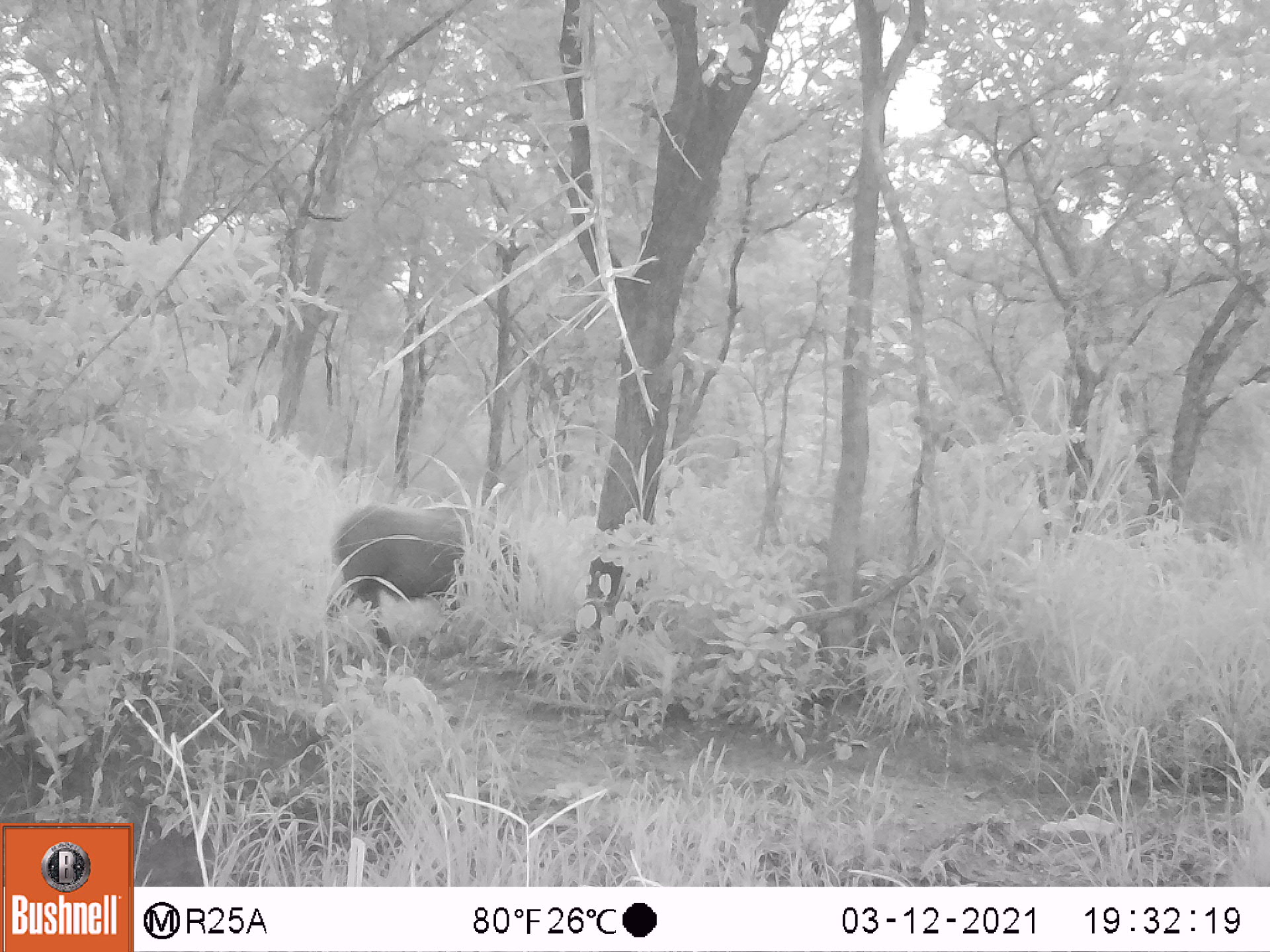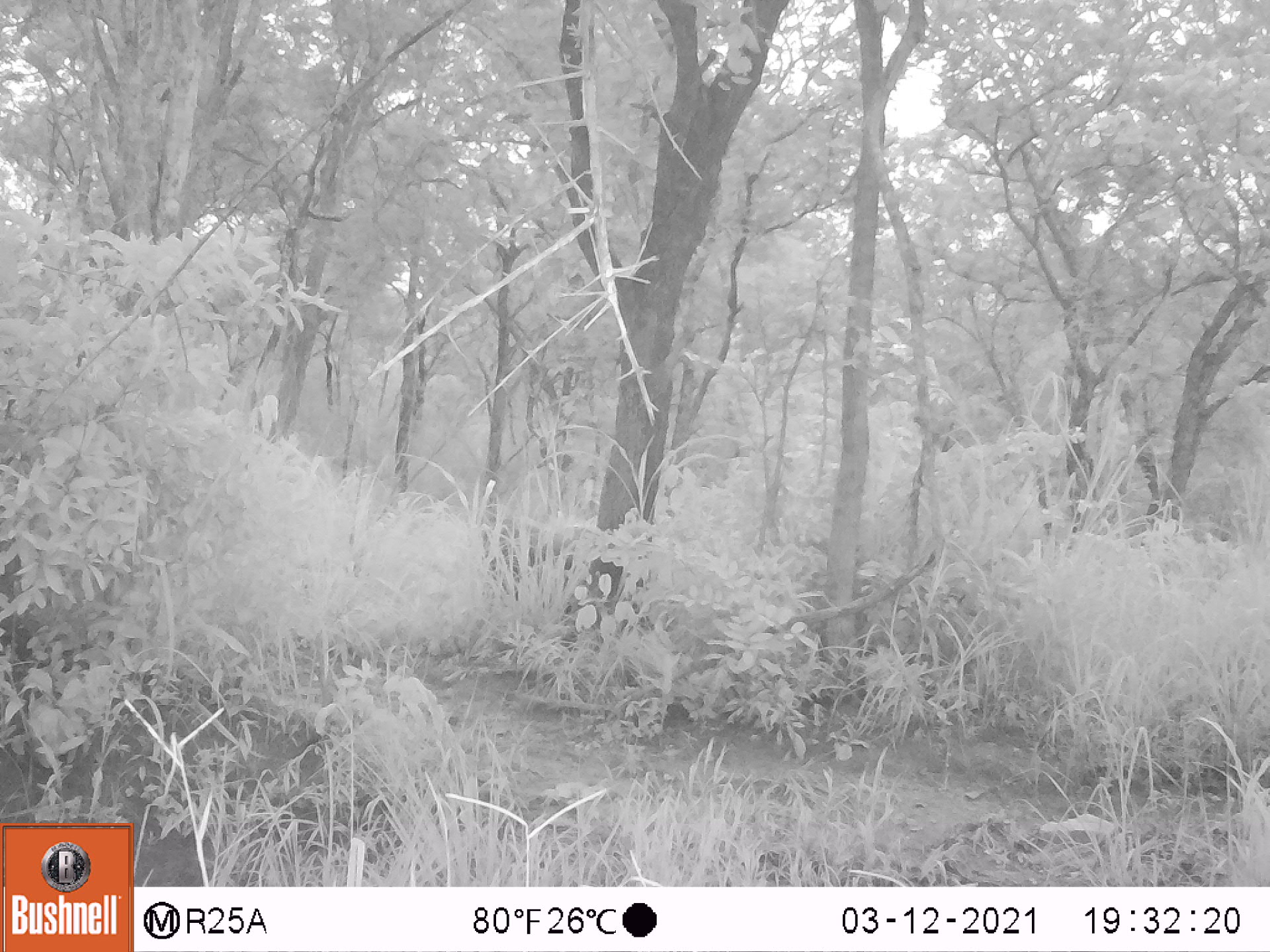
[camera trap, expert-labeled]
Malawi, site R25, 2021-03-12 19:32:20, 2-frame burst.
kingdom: Animalia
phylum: Chordata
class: Mammalia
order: Artiodactyla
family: Suidae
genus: Potamochoerus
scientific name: Potamochoerus larvatus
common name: bushpig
Bushpig (Potamochoerus larvatus), count 1.